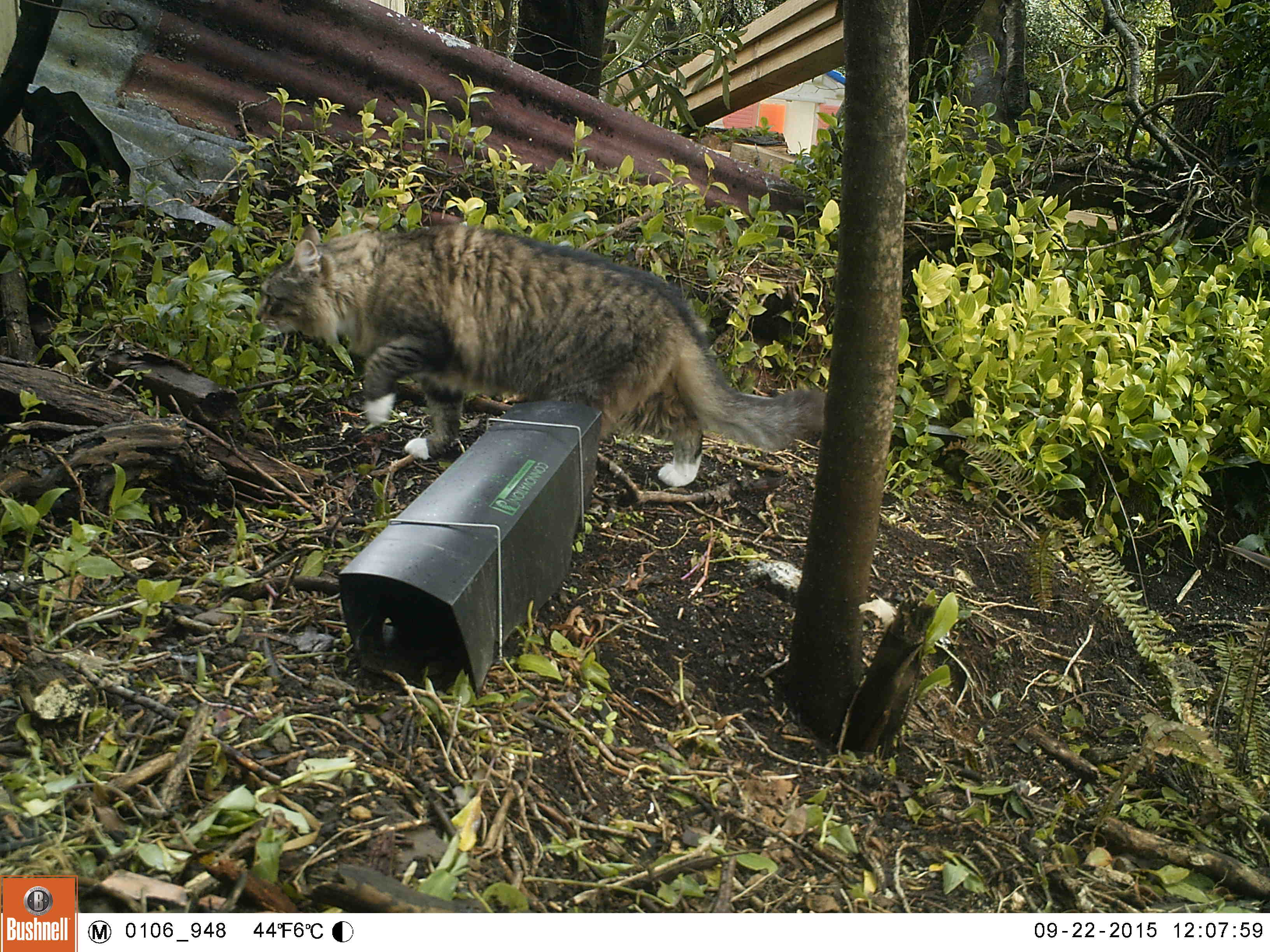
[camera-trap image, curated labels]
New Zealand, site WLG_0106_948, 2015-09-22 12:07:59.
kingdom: Animalia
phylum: Chordata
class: Mammalia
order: Carnivora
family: Felidae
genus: Felis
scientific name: Felis catus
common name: domestic cat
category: cat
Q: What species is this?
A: Cat (domestic cat) (Felis catus).